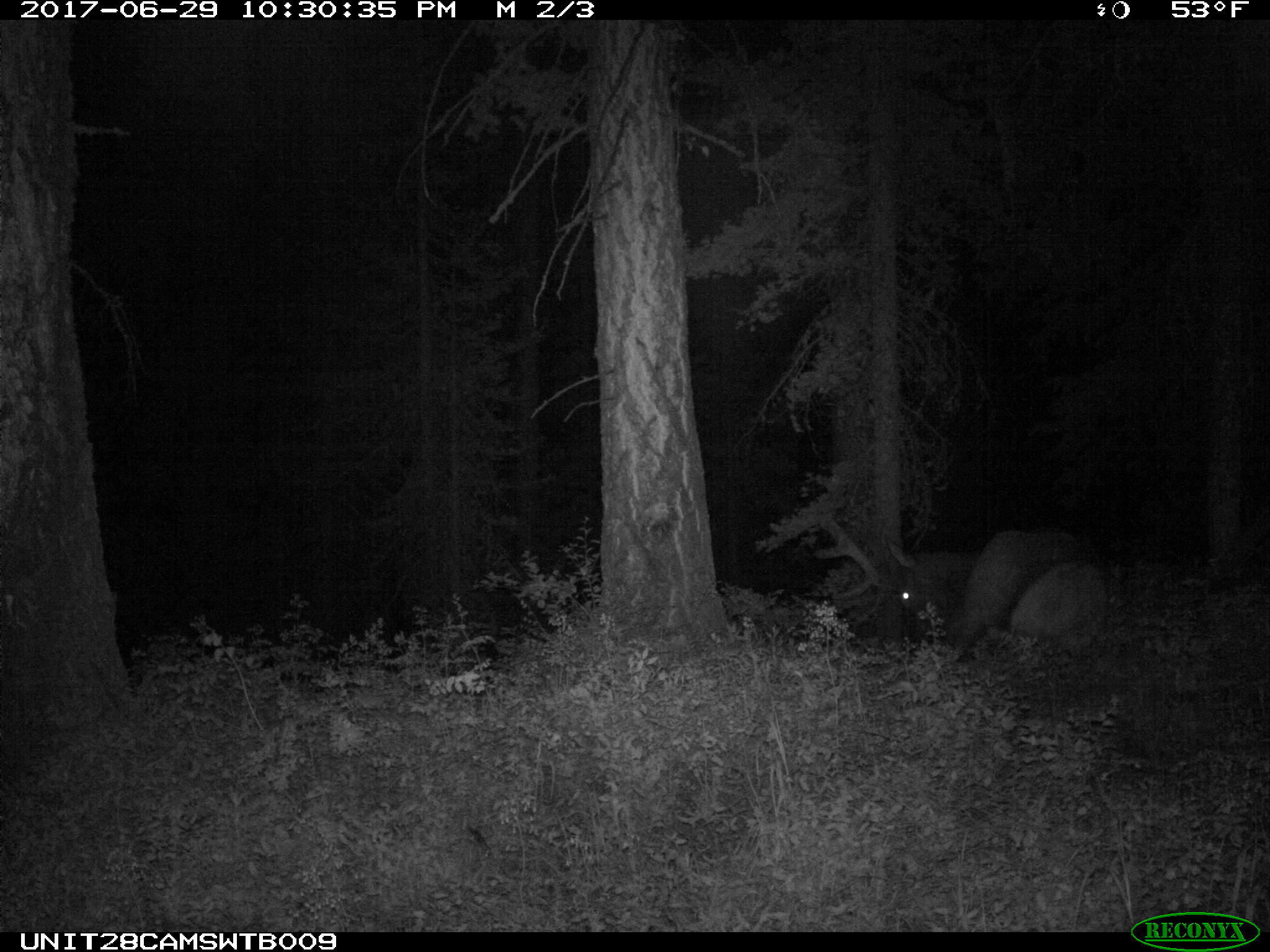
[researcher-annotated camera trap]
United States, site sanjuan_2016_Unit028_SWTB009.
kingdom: Animalia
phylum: Chordata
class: Mammalia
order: Artiodactyla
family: Cervidae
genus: Cervus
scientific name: Cervus elaphus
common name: red deer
Cervus elaphus (red deer).